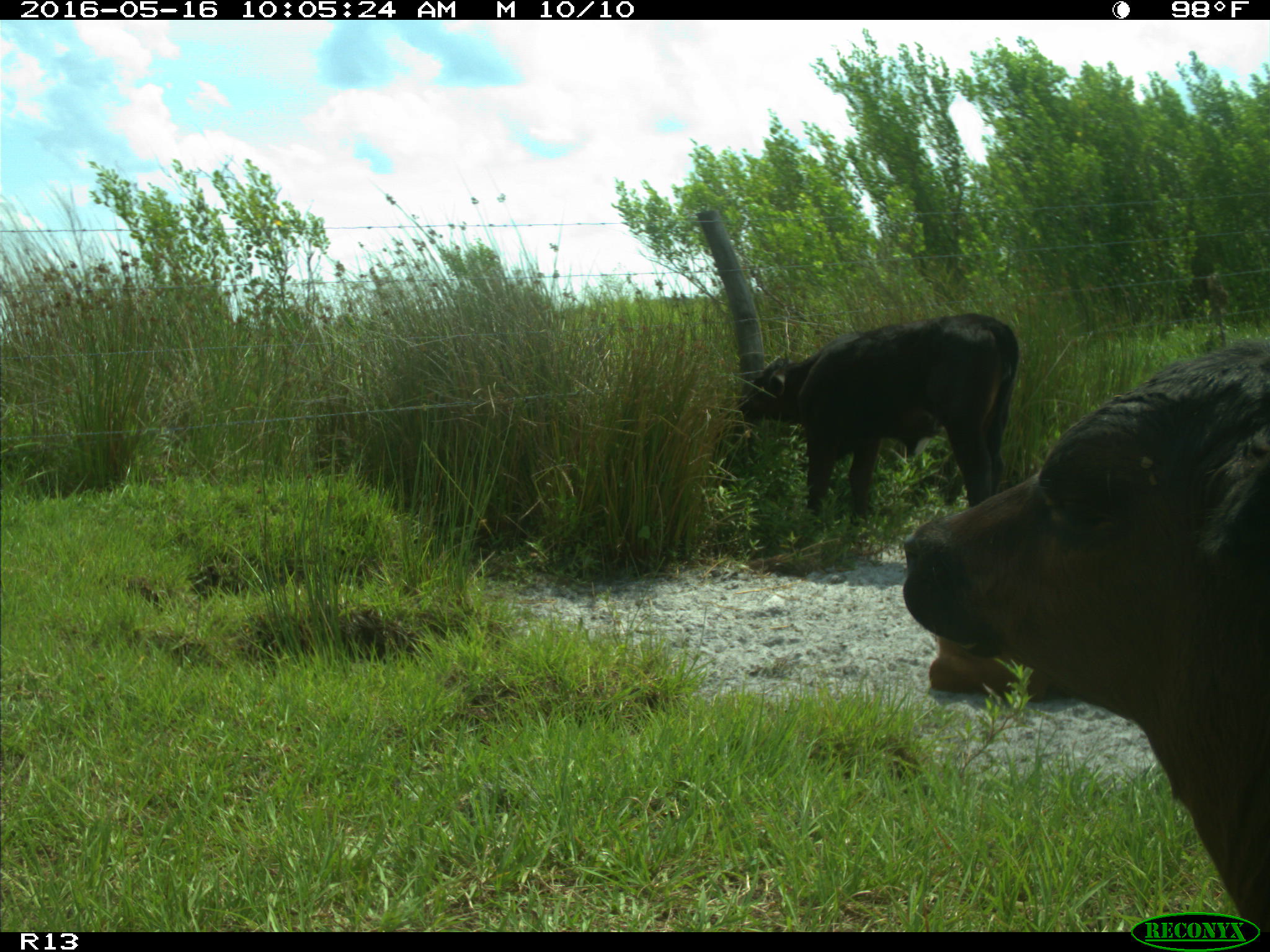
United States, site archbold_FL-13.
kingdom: Animalia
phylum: Chordata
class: Mammalia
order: Artiodactyla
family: Bovidae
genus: Bos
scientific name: Bos taurus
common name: domestic cow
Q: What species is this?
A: Bos taurus (domestic cow).